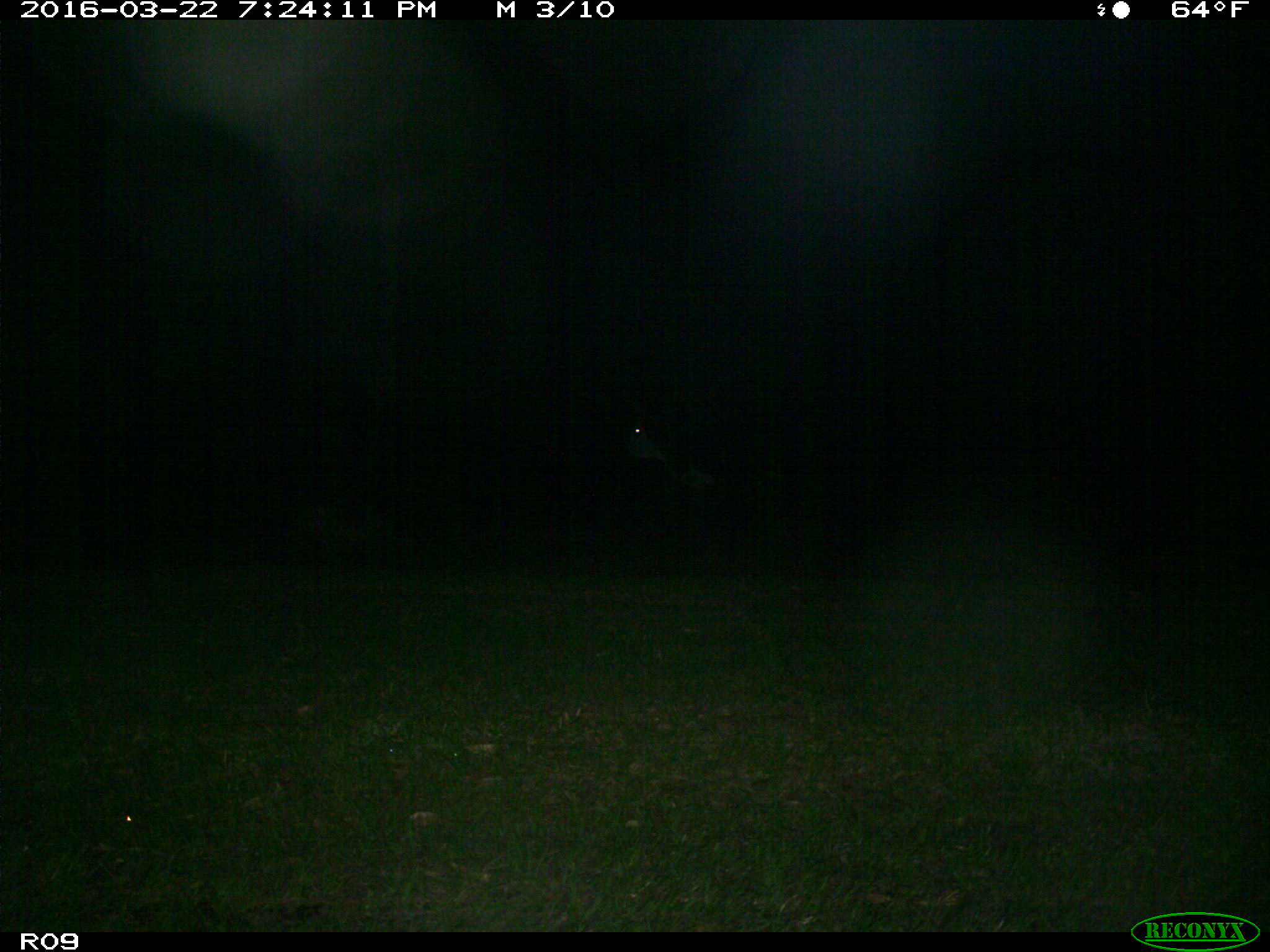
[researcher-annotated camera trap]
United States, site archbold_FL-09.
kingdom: Animalia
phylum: Chordata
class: Mammalia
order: Artiodactyla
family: Bovidae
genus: Bos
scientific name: Bos taurus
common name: domestic cow